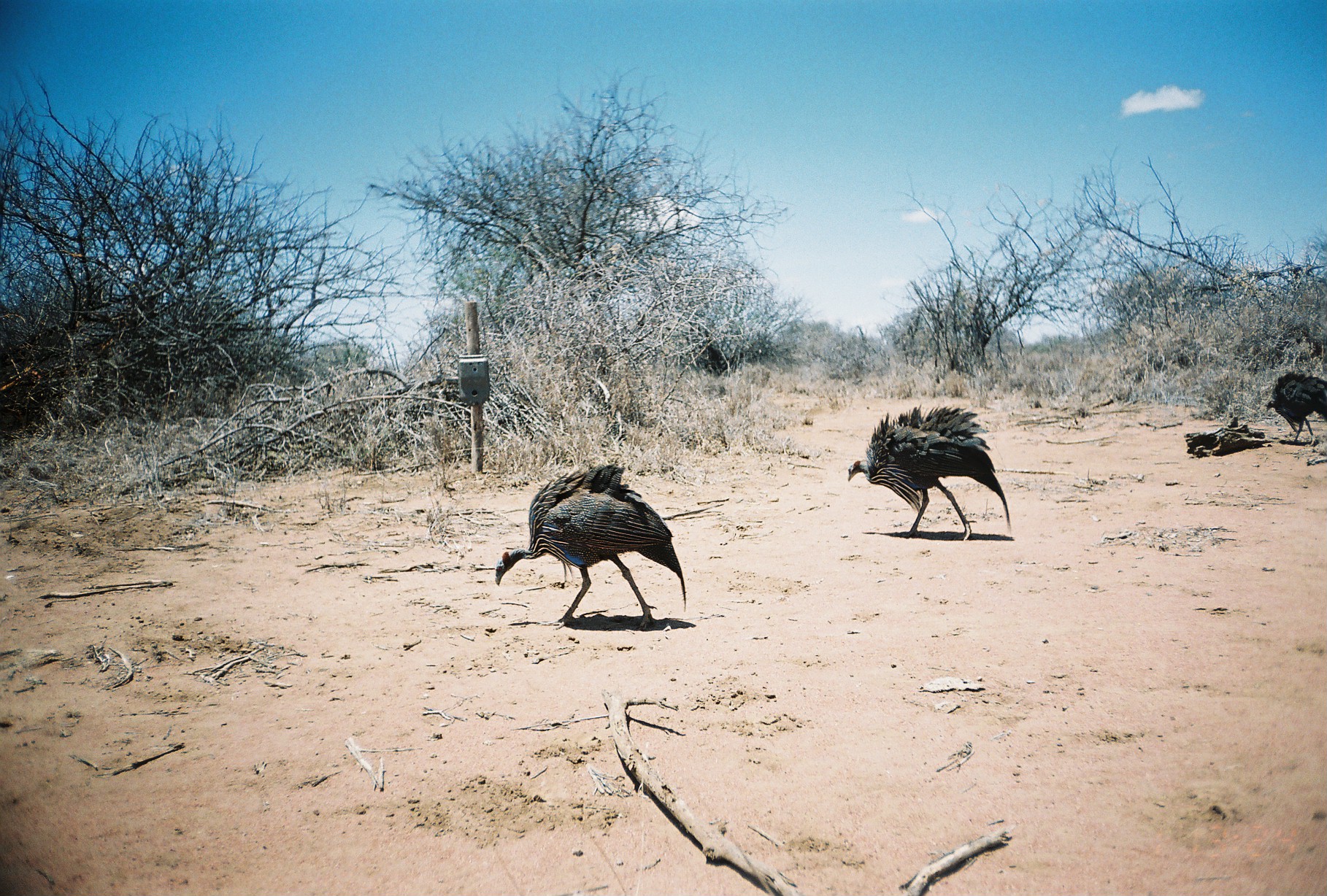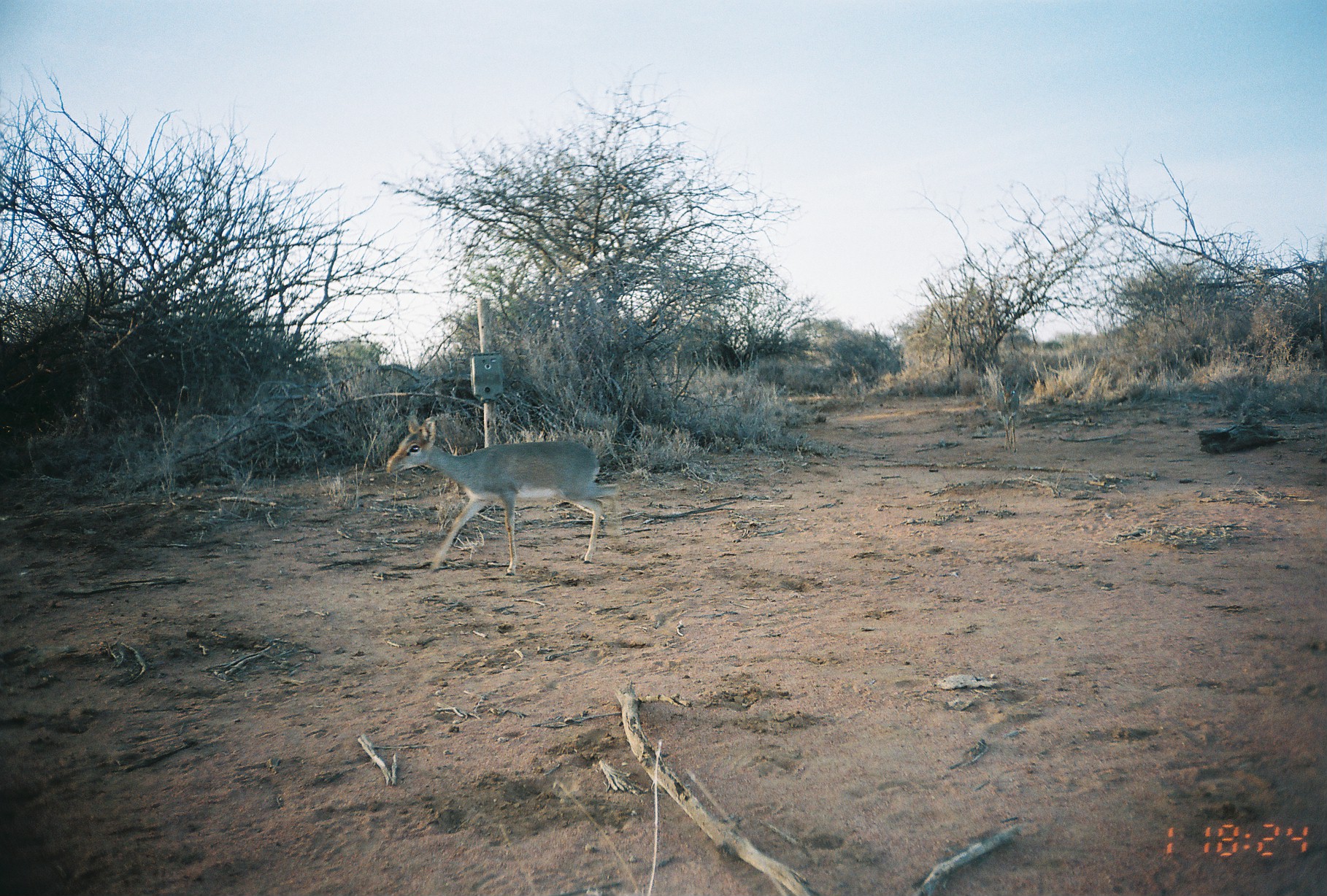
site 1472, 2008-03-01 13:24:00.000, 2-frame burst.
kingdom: Animalia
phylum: Chordata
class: Aves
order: Galliformes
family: Numididae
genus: Acryllium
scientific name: Acryllium vulturinum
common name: vulturine guineafowl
Acryllium vulturinum (vulturine guineafowl), count 3.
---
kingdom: Animalia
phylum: Chordata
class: Mammalia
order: Artiodactyla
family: Bovidae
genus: Madoqua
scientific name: Madoqua guentheri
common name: günther's dik-dik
Madoqua guentheri (günther's dik-dik), count 1.